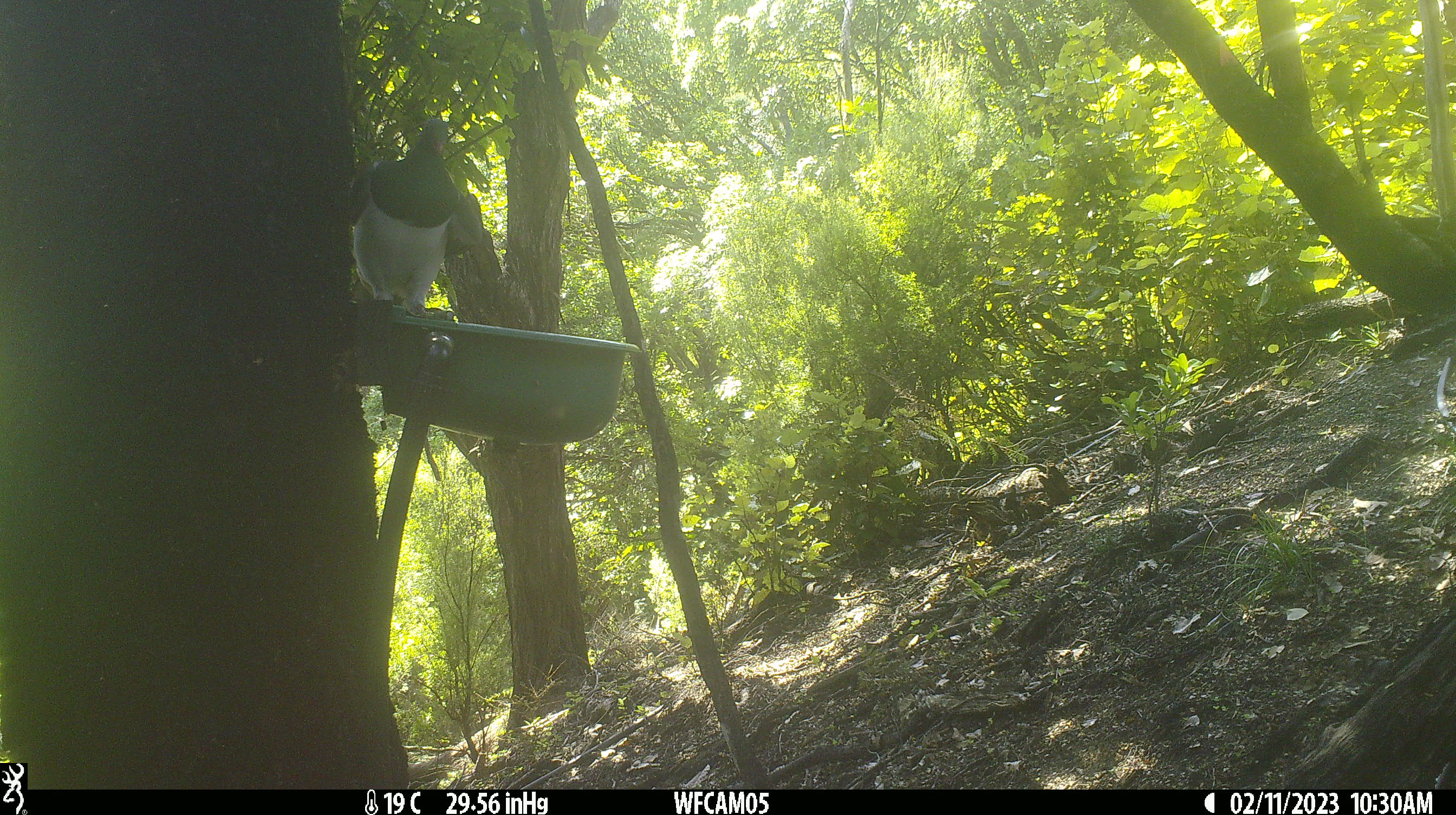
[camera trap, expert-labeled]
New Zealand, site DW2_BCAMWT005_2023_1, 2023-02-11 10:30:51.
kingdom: Animalia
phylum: Chordata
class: Aves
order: Columbiformes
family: Columbidae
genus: Hemiphaga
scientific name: Hemiphaga novaeseelandiae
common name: new zealand pigeon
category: kereru